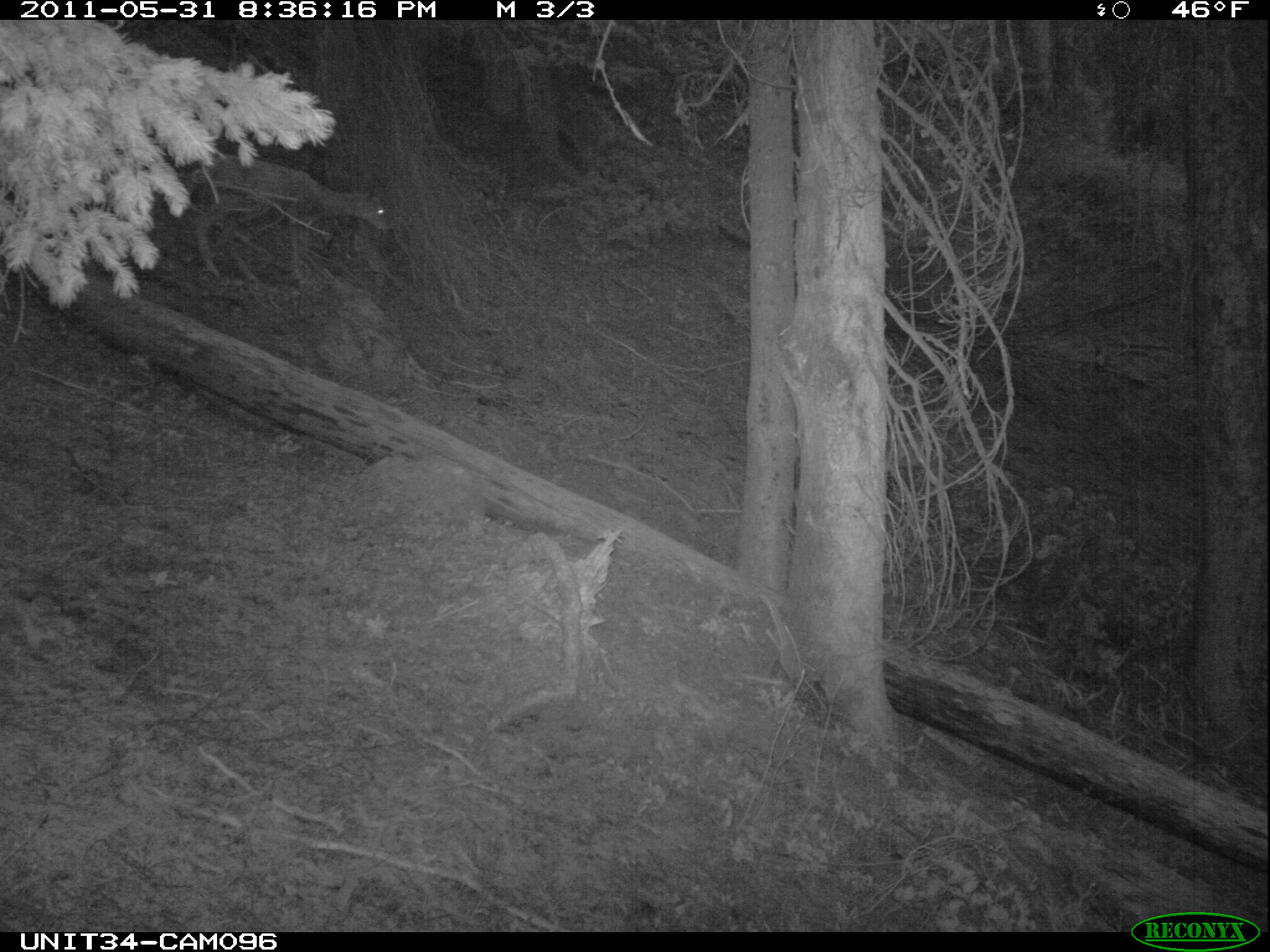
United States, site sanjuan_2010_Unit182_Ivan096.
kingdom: Animalia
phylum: Chordata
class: Mammalia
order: Artiodactyla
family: Cervidae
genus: Odocoileus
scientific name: Odocoileus hemionus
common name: mule deer